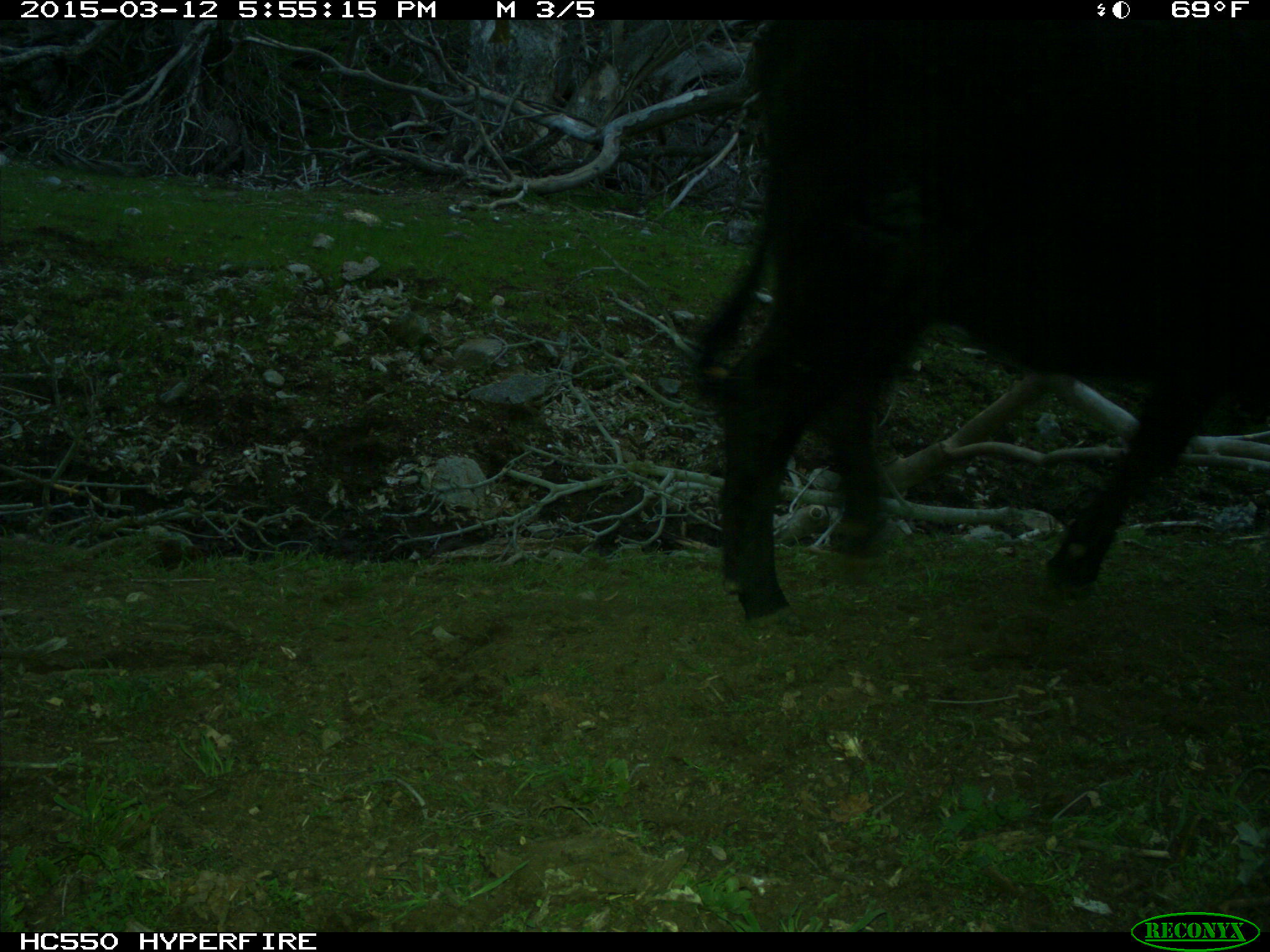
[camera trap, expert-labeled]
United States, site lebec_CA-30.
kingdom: Animalia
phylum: Chordata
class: Mammalia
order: Artiodactyla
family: Bovidae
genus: Bos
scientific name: Bos taurus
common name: domestic cow